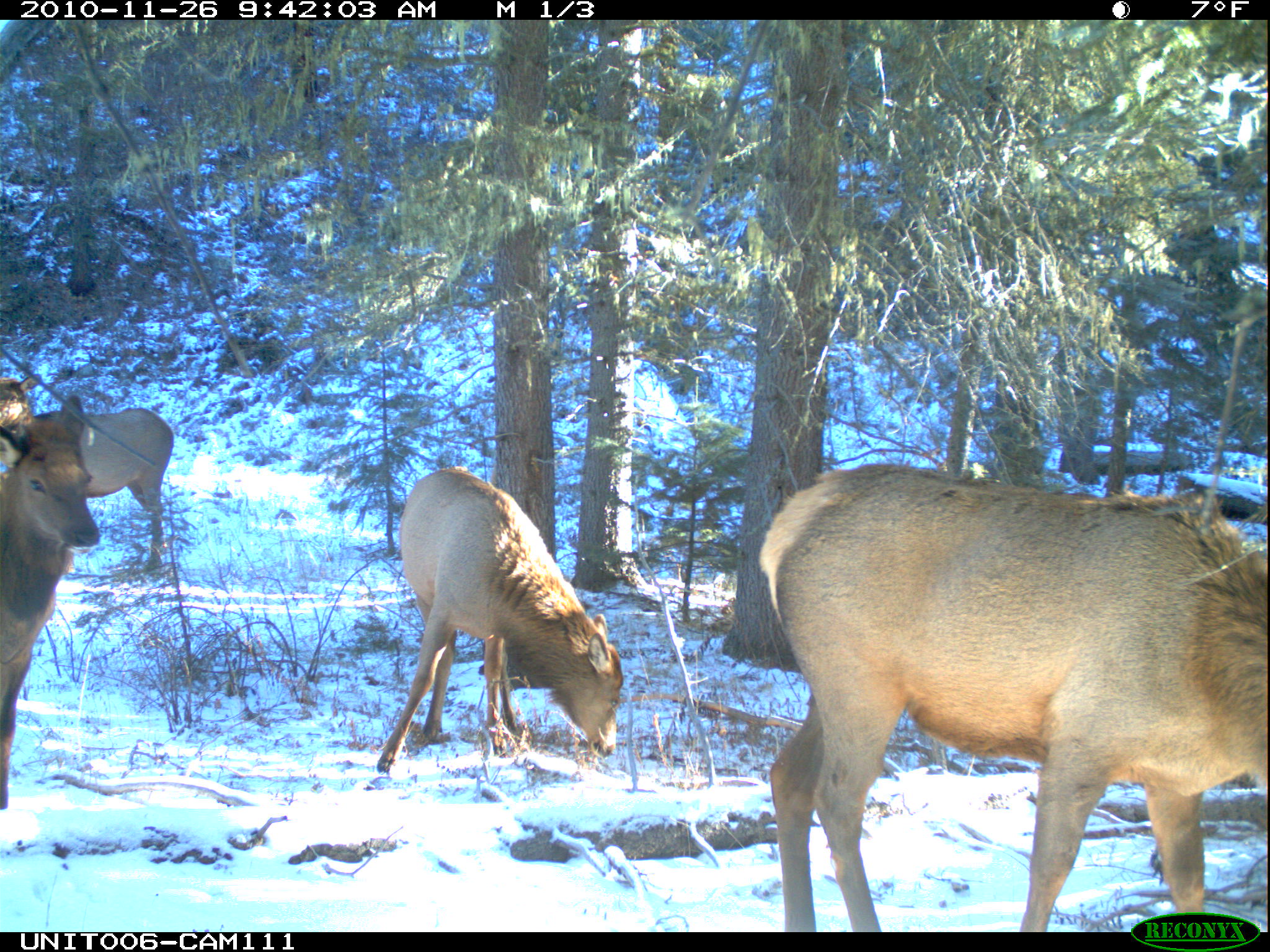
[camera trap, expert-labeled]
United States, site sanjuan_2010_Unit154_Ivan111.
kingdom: Animalia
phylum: Chordata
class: Mammalia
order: Artiodactyla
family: Cervidae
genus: Cervus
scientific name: Cervus elaphus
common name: red deer